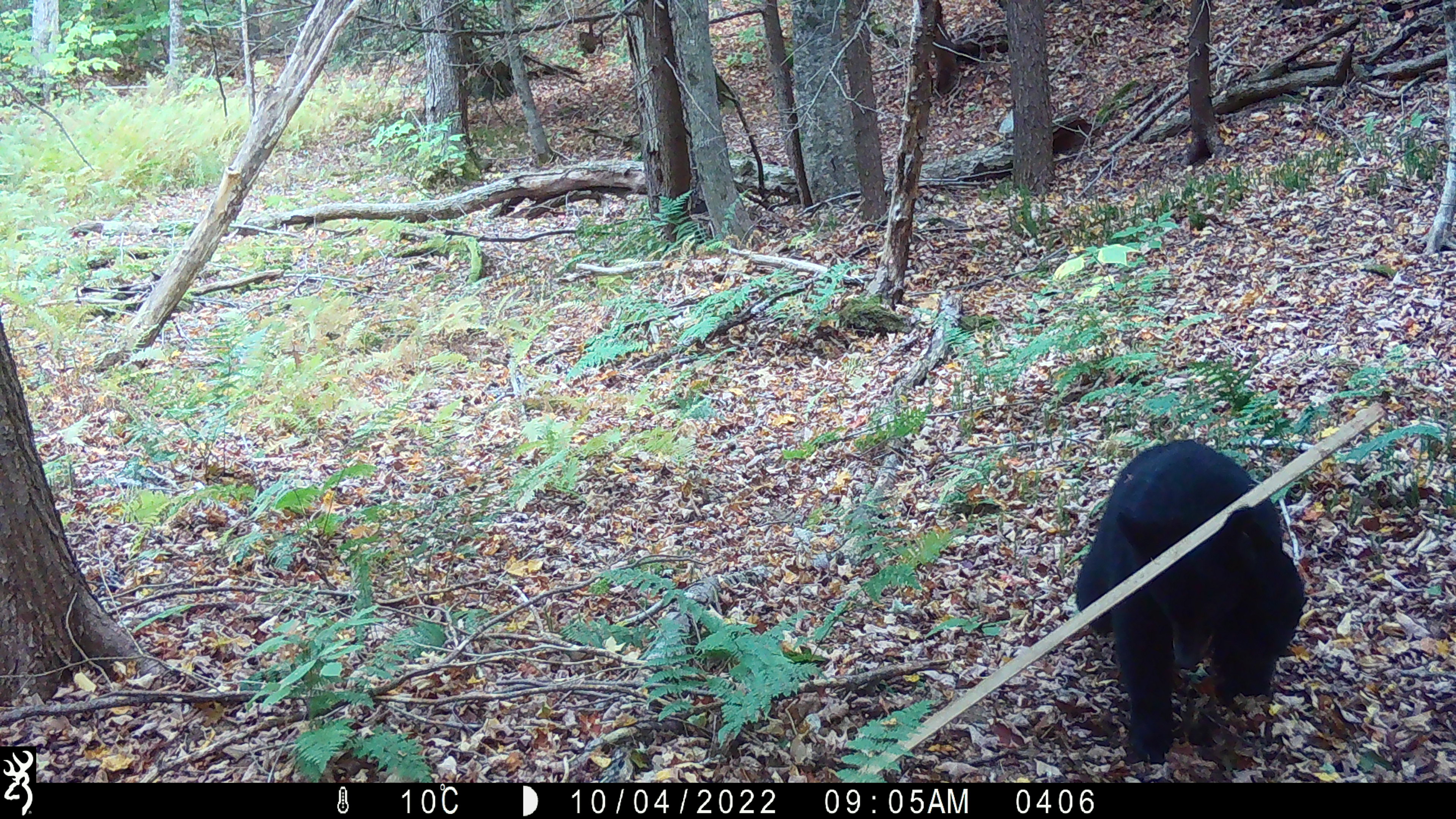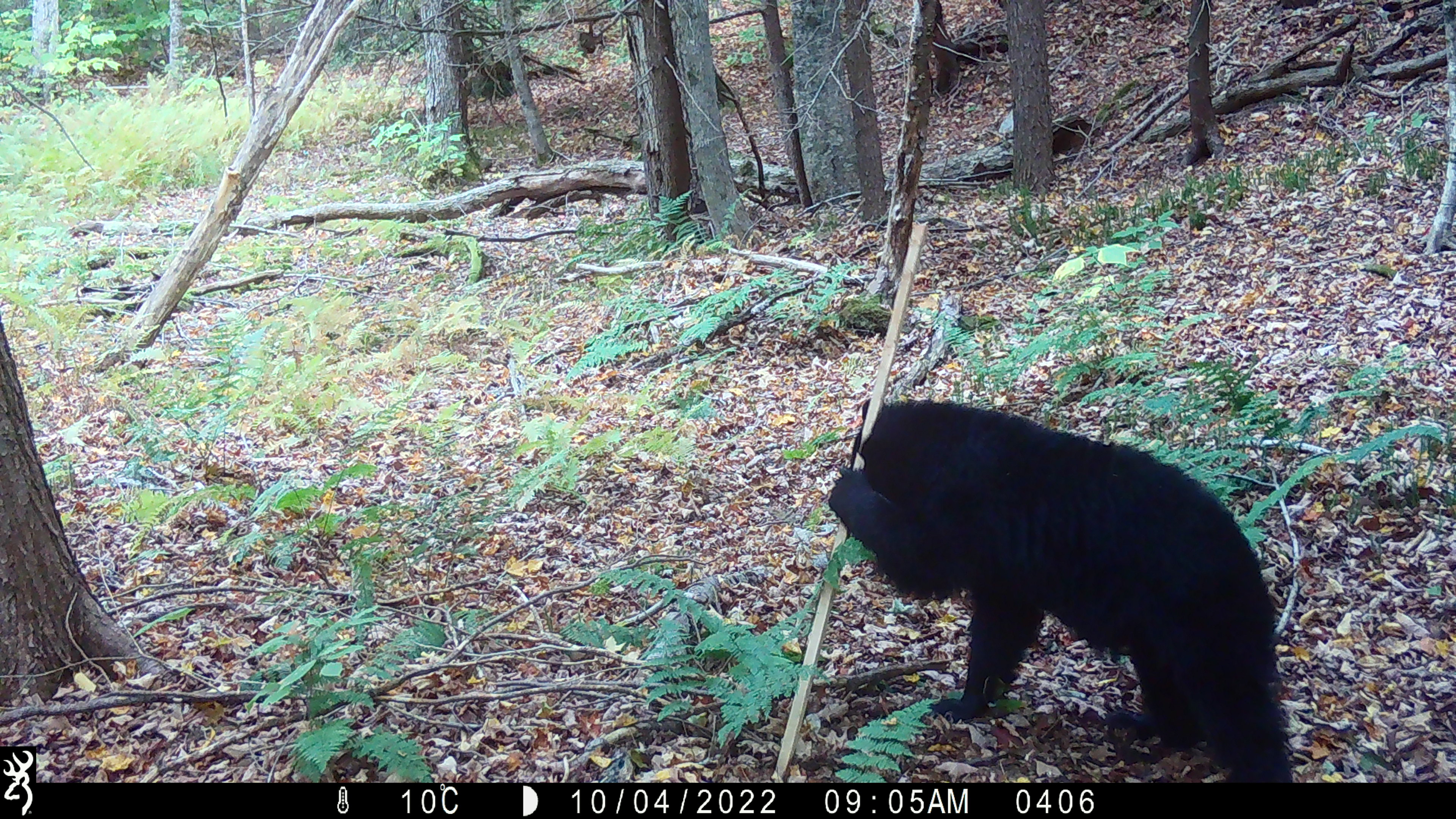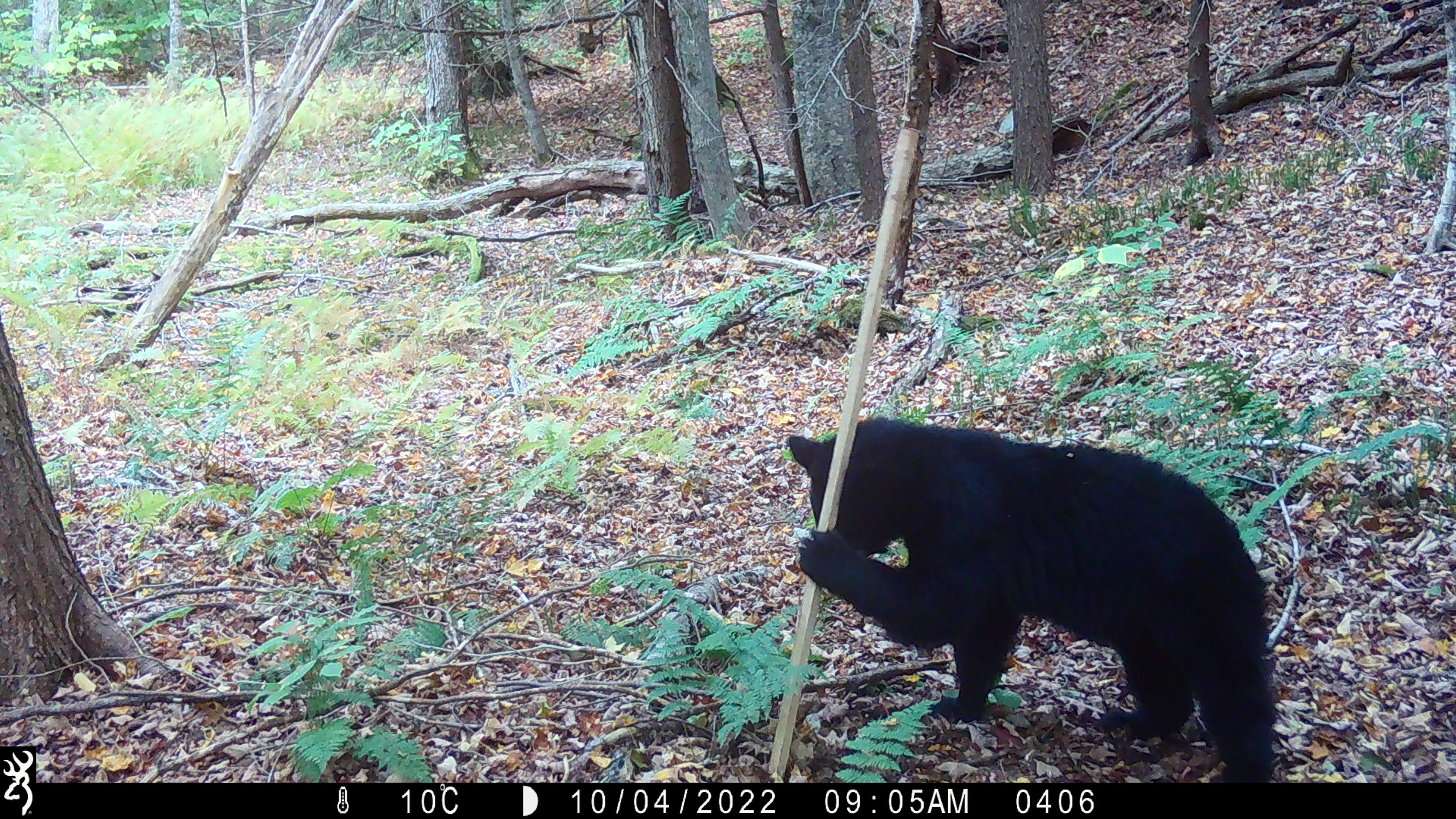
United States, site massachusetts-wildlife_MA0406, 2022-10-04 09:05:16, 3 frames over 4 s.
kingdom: Animalia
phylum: Chordata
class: Mammalia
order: Carnivora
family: Ursidae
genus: Ursus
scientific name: Ursus americanus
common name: black bear